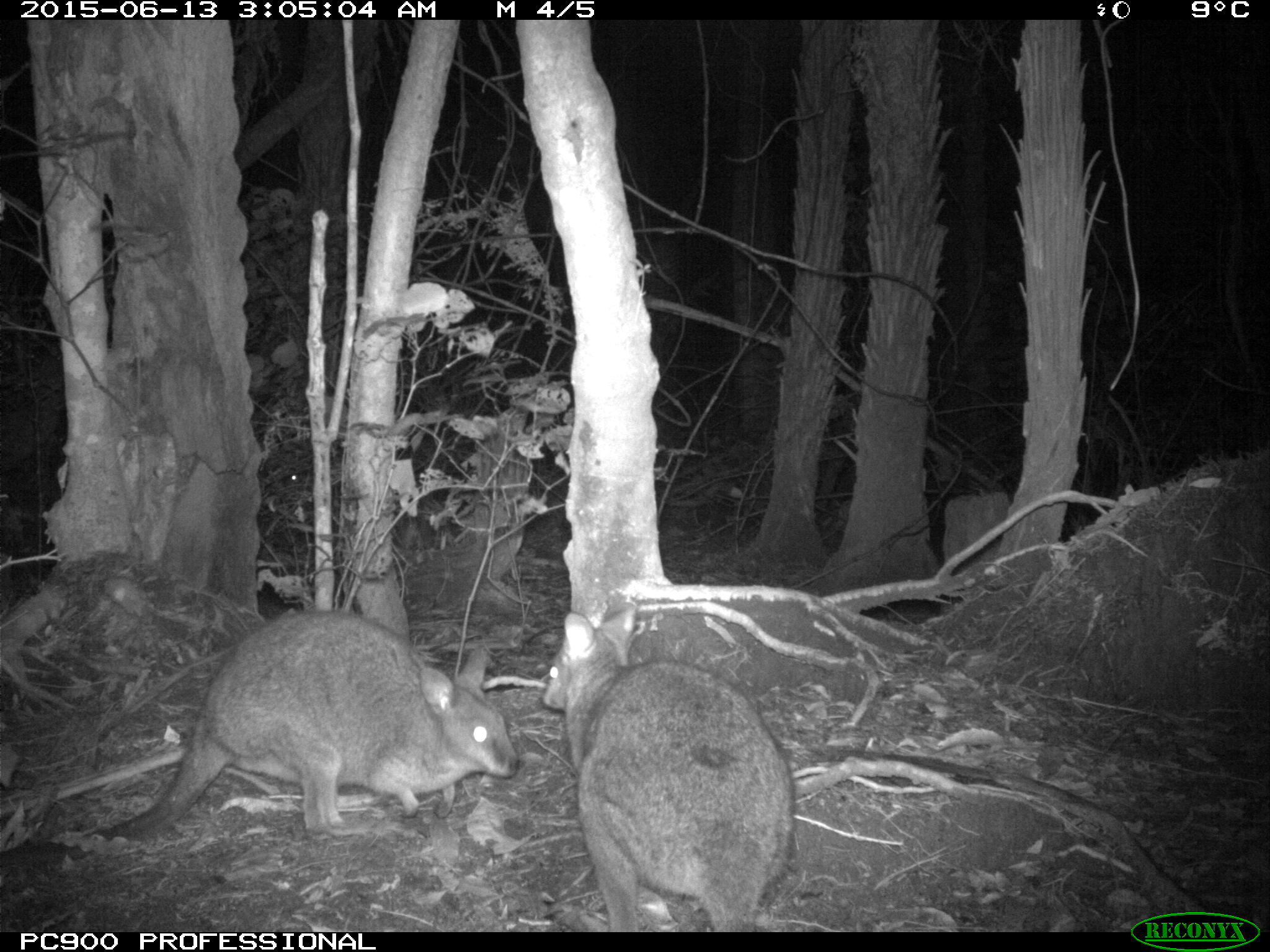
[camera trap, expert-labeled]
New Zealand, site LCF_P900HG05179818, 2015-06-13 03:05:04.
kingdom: Animalia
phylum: Chordata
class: Mammalia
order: Diprotodontia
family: Macropodidae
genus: Notamacropus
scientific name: Notamacropus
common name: wallaby